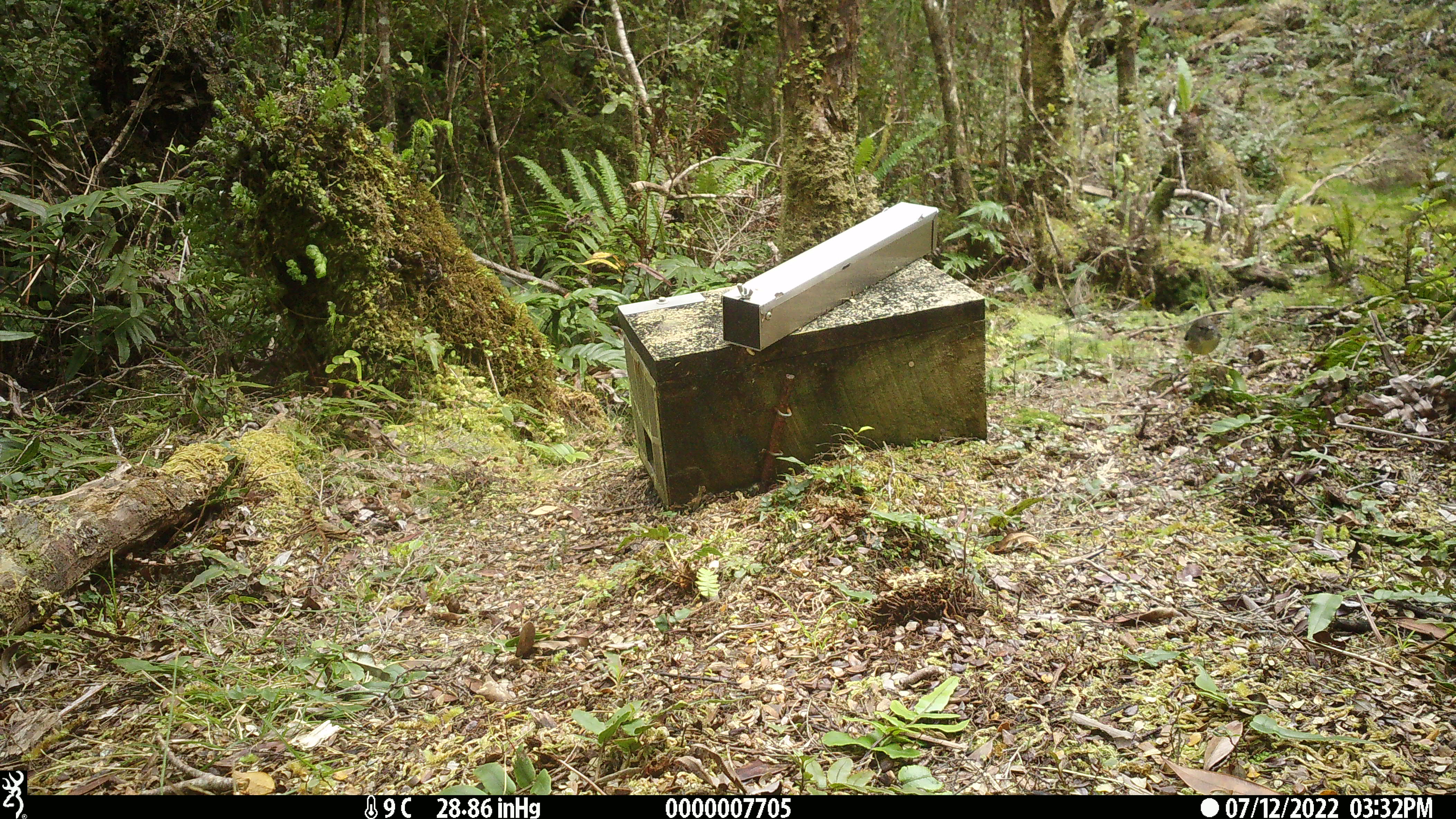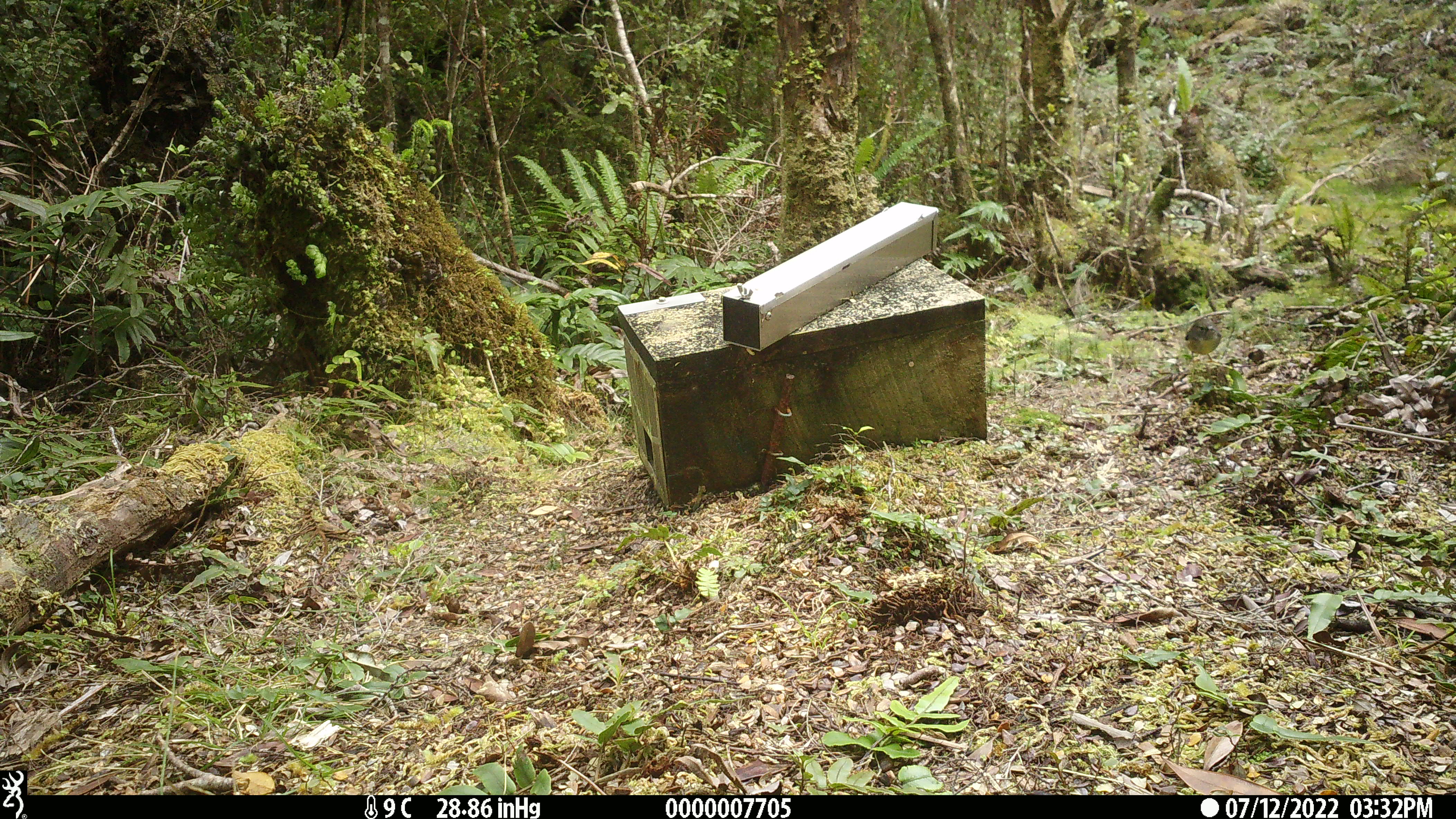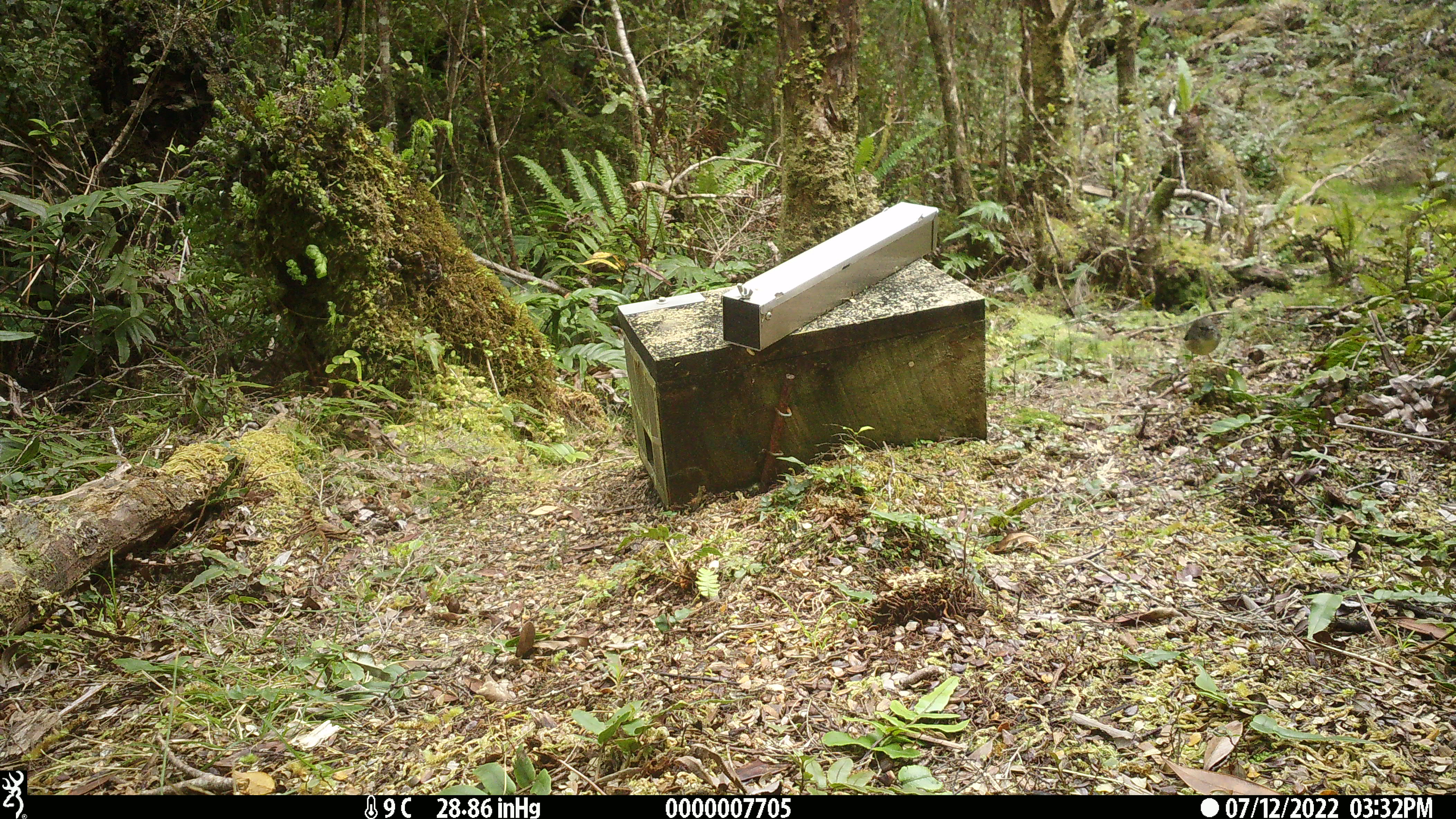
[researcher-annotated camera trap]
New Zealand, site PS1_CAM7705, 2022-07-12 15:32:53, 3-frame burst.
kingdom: Animalia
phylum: Chordata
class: Aves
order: Passeriformes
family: Petroicidae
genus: Petroica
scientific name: Petroica macrocephala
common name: tomtit